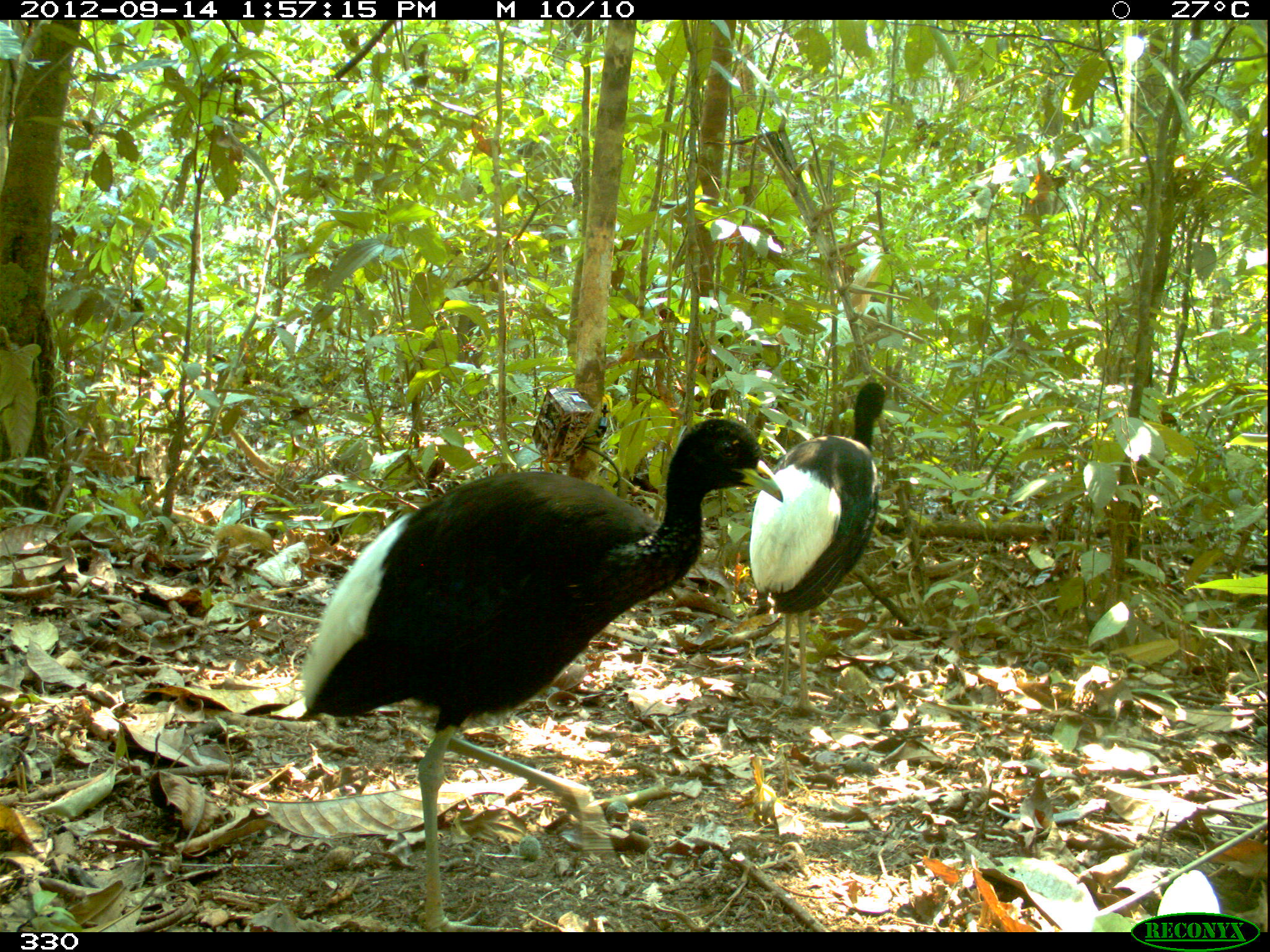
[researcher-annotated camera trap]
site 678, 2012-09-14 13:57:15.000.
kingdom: Animalia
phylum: Chordata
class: Aves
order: Gruiformes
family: Psophiidae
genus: Psophia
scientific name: Psophia leucoptera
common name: pale-winged trumpeter